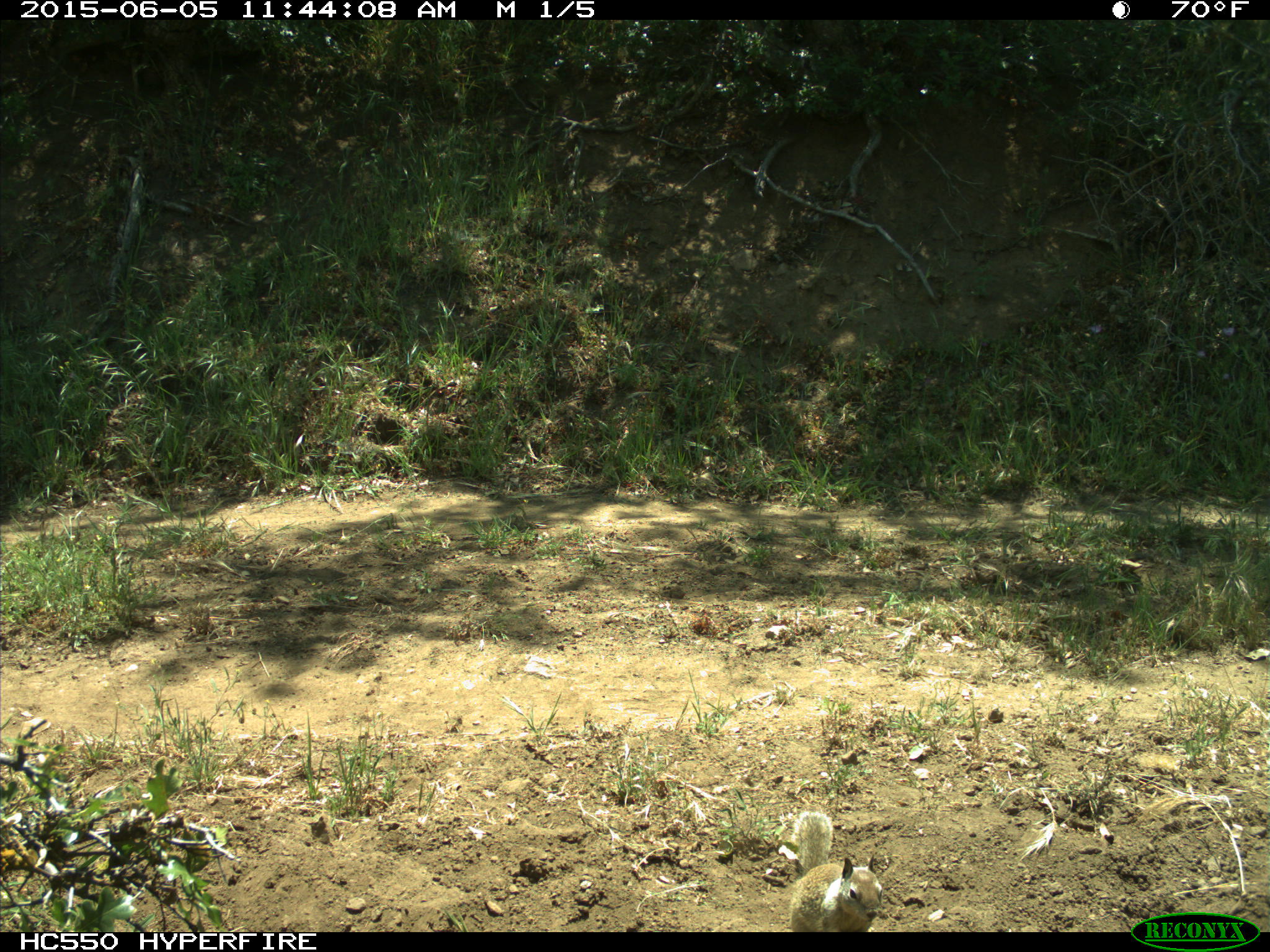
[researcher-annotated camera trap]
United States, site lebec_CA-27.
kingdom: Animalia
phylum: Chordata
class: Mammalia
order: Rodentia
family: Sciuridae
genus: Otospermophilus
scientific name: Otospermophilus beecheyi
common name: california ground squirrel